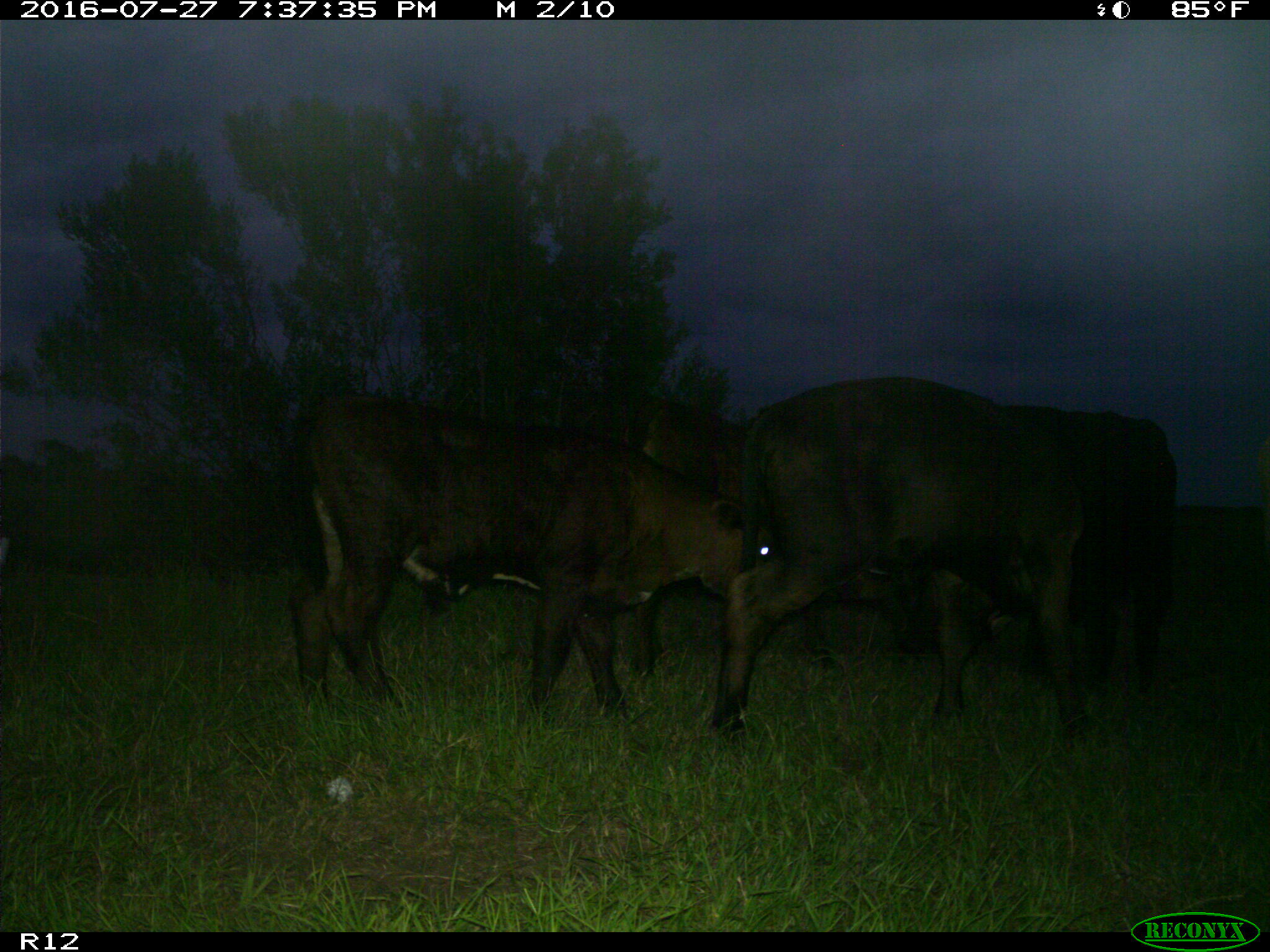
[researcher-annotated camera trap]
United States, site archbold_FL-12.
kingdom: Animalia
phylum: Chordata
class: Mammalia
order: Artiodactyla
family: Bovidae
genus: Bos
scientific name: Bos taurus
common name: domestic cow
Bos taurus (domestic cow).